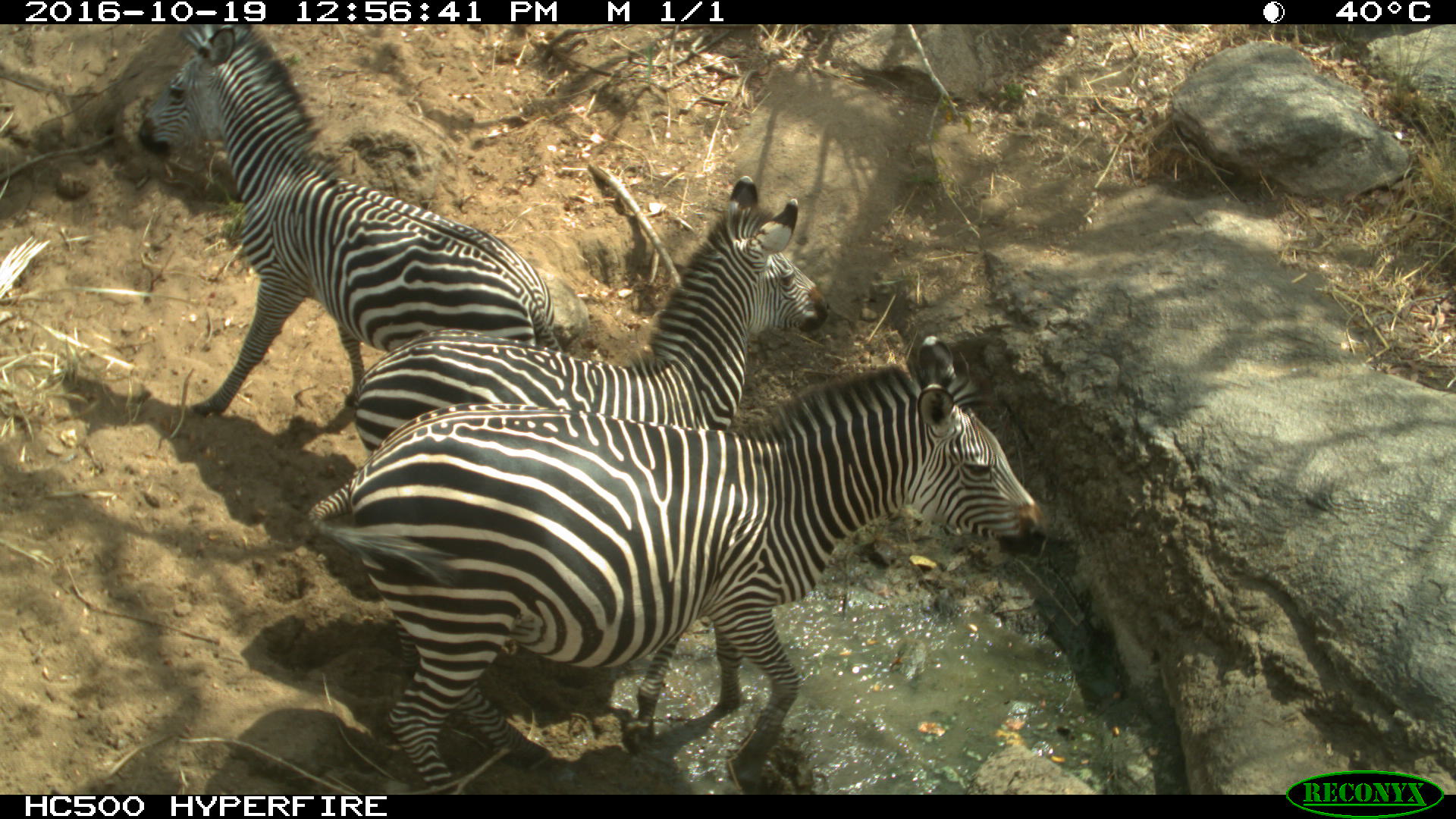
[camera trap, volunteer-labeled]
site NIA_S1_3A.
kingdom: Animalia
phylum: Chordata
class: Mammalia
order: Perissodactyla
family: Equidae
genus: Equus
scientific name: Equus quagga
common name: plains zebra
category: zebraplains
Zebraplains (plains zebra) (Equus quagga), count 3. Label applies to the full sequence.